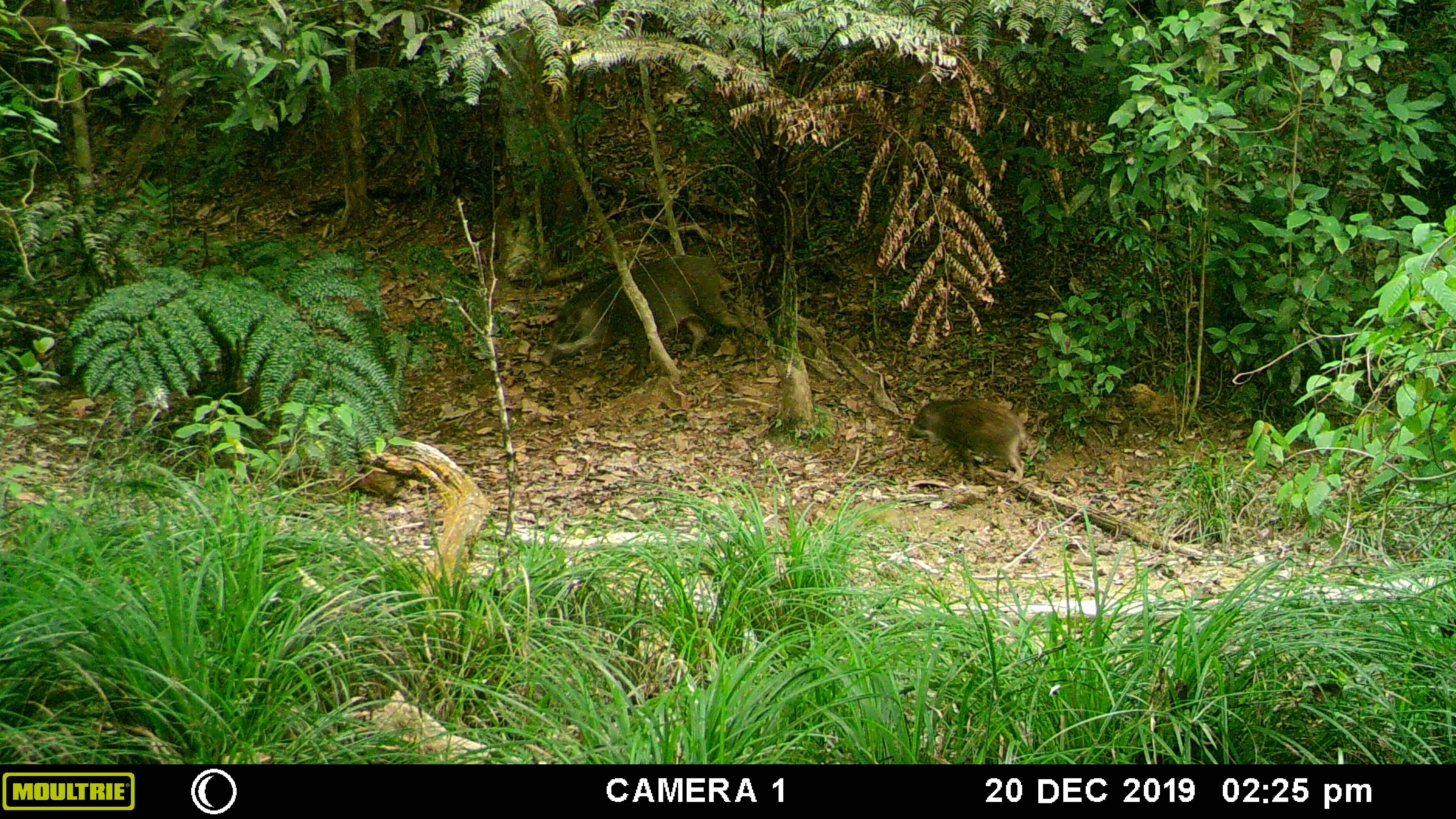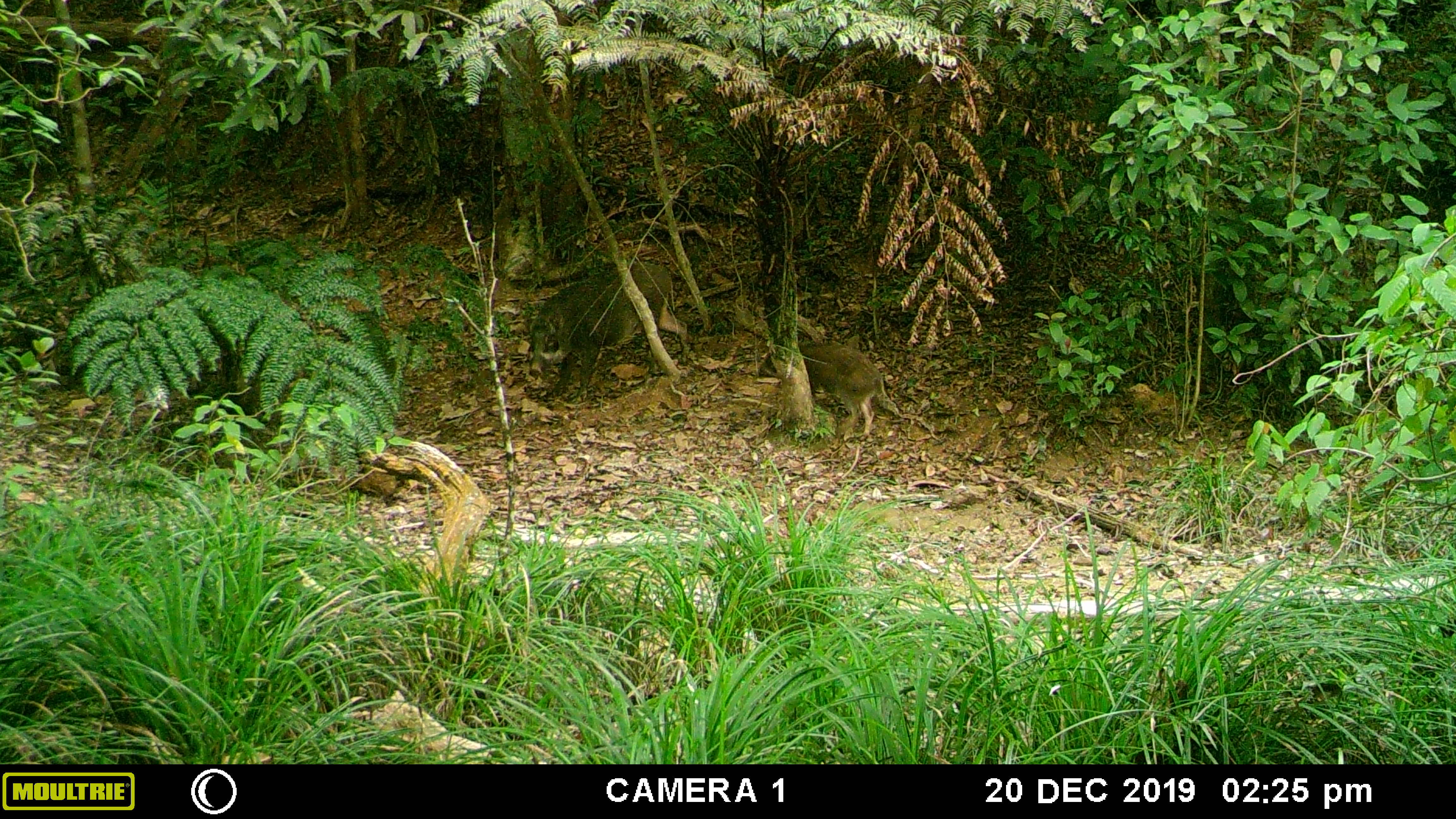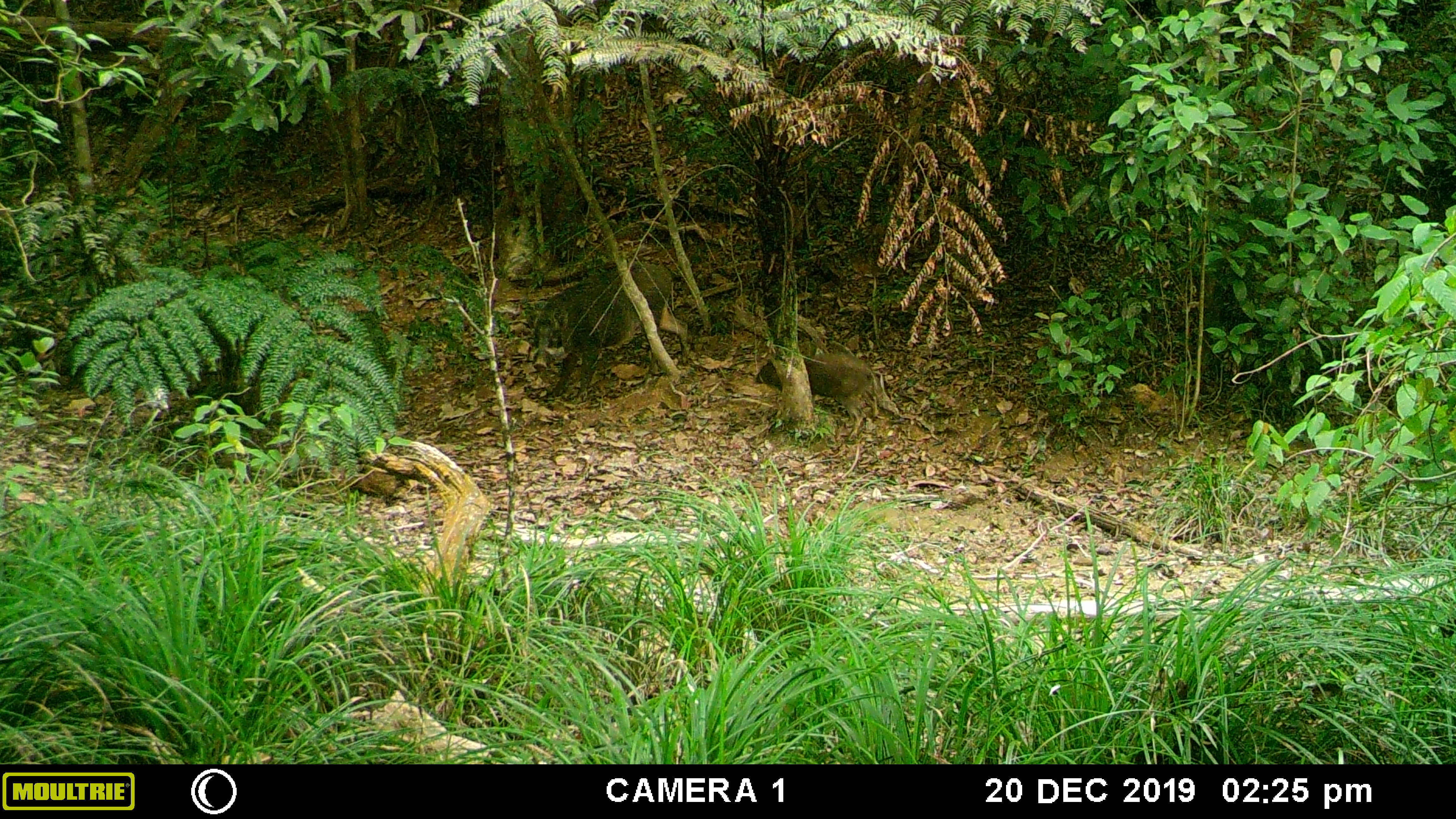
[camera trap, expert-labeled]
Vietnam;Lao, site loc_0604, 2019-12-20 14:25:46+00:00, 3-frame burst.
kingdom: Animalia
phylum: Chordata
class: Mammalia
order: Artiodactyla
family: Suidae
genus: Sus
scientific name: Sus scrofa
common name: eurasian wild pig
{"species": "eurasian wild pig (Sus scrofa)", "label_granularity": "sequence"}